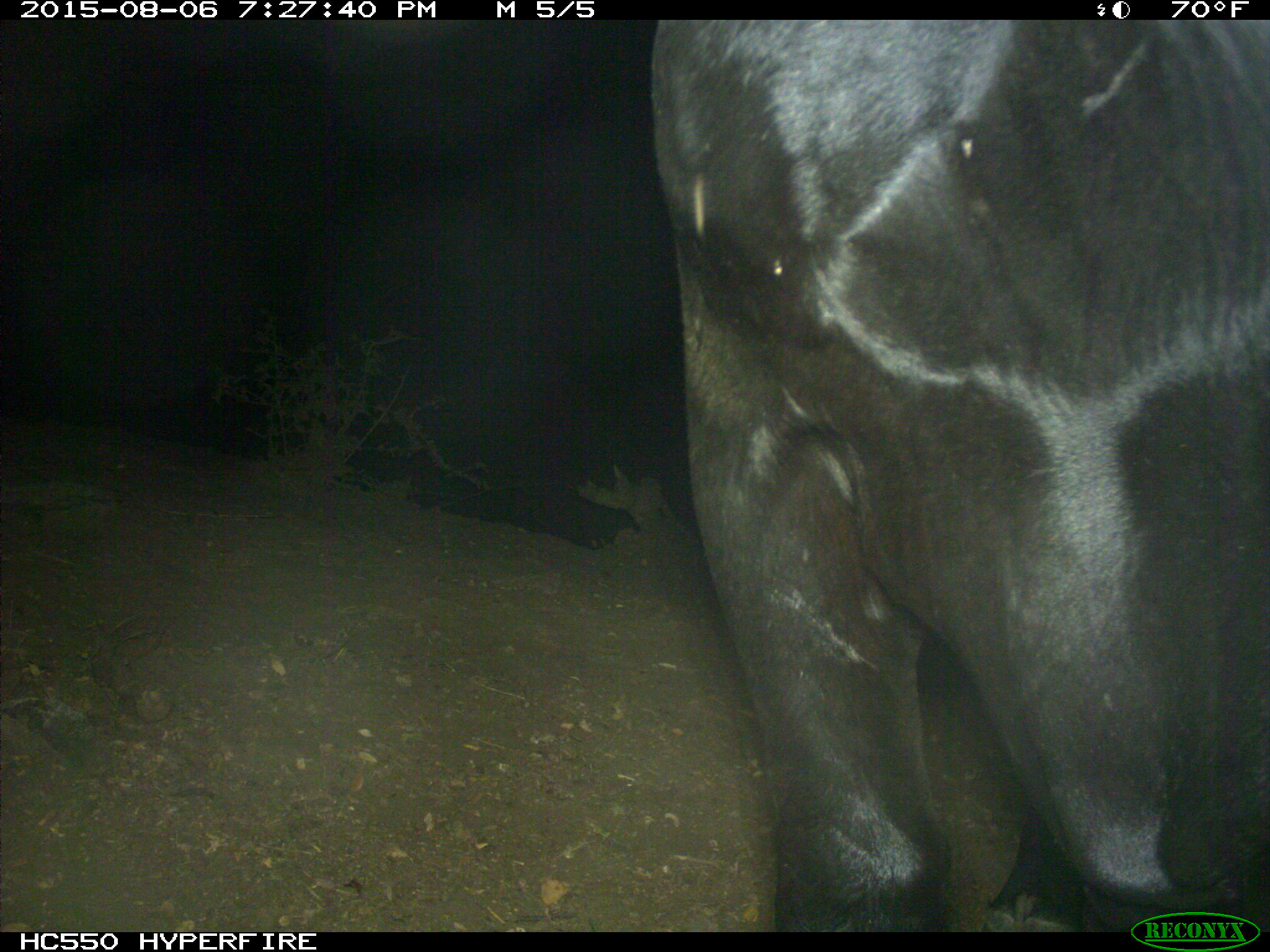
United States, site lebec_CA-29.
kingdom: Animalia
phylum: Chordata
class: Mammalia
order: Artiodactyla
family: Bovidae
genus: Bos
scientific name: Bos taurus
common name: domestic cow